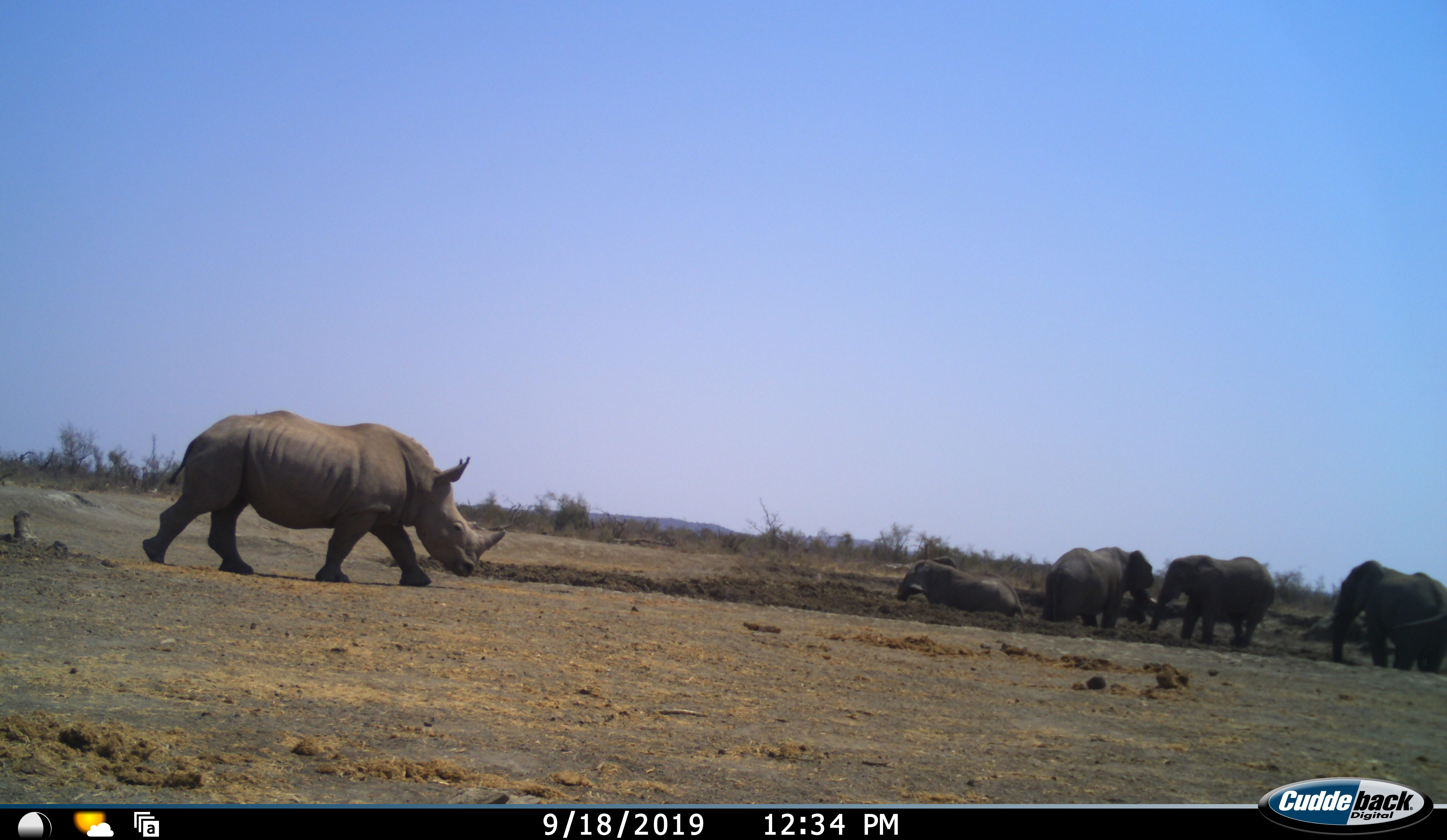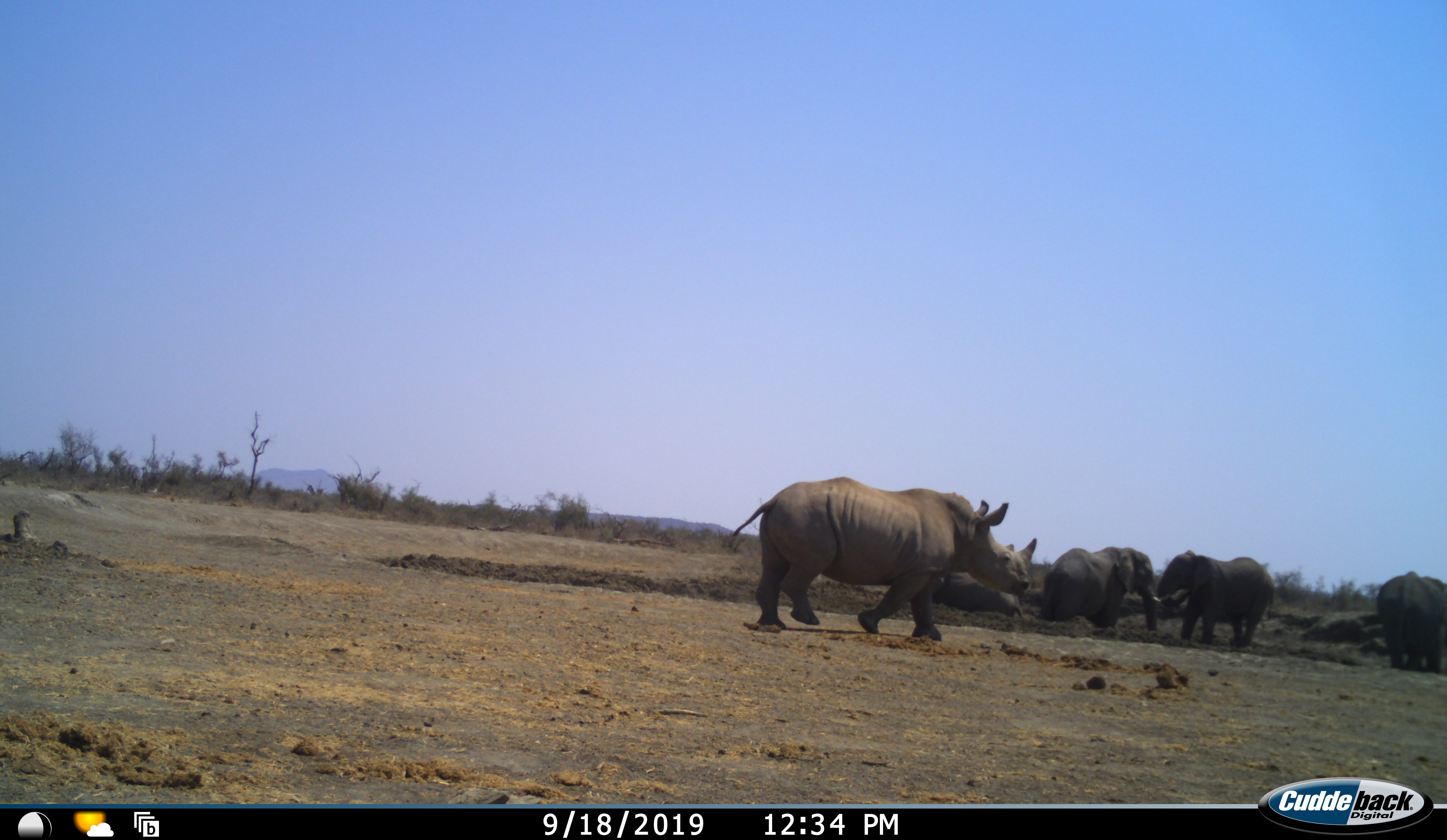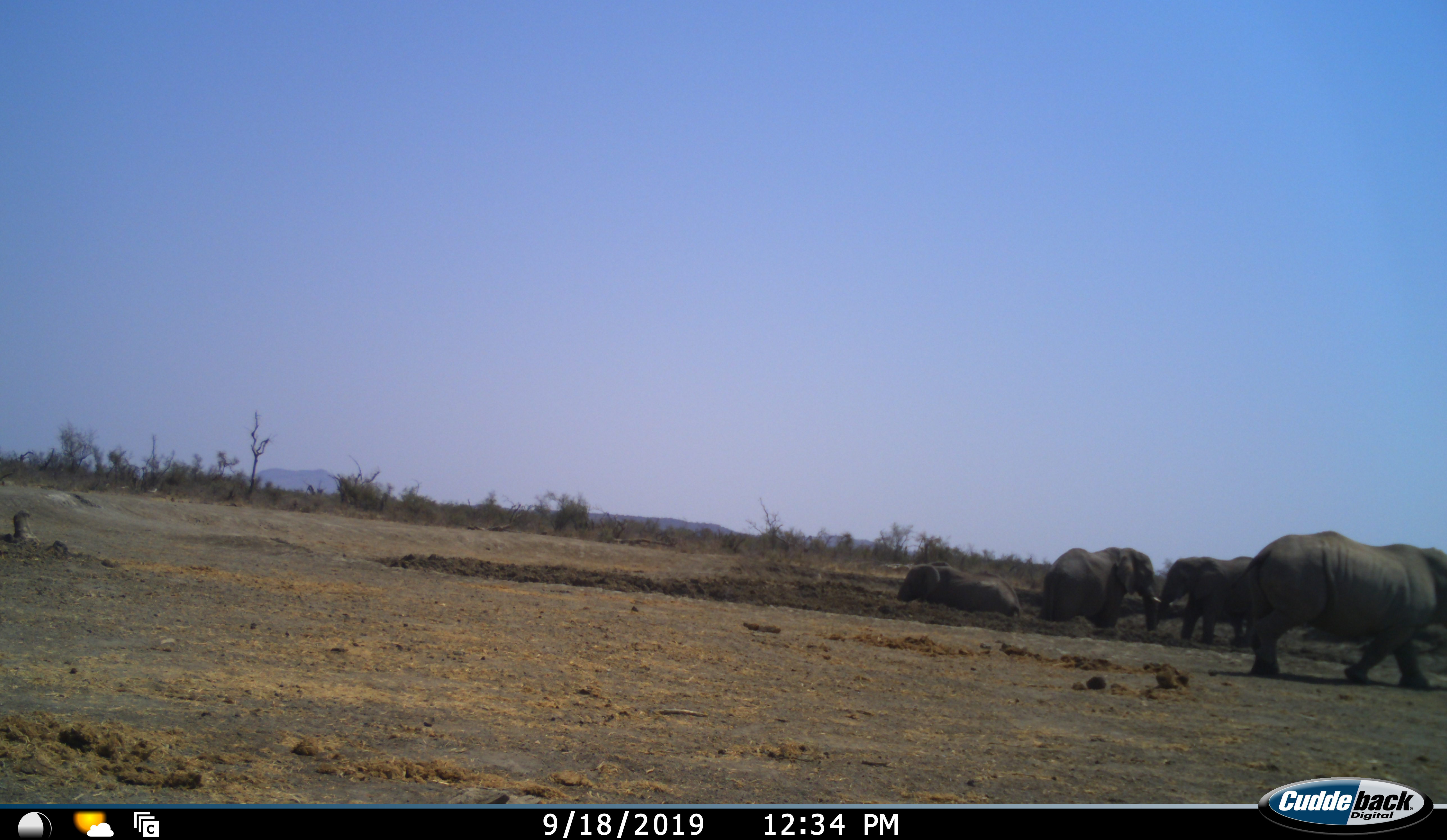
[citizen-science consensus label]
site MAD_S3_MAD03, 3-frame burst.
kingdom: Animalia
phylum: Chordata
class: Mammalia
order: Proboscidea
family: Elephantidae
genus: Loxodonta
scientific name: Loxodonta africana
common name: african bush elephant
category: elephant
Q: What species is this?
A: Elephant (african bush elephant) (Loxodonta africana).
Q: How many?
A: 4.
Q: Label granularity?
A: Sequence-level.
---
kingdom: Animalia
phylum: Chordata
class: Mammalia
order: Perissodactyla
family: Rhinocerotidae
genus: Ceratotherium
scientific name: Ceratotherium simum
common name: white rhinoceros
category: rhinoceroswhite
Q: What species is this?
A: Rhinoceroswhite (white rhinoceros) (Ceratotherium simum).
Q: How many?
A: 1.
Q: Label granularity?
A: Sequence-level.